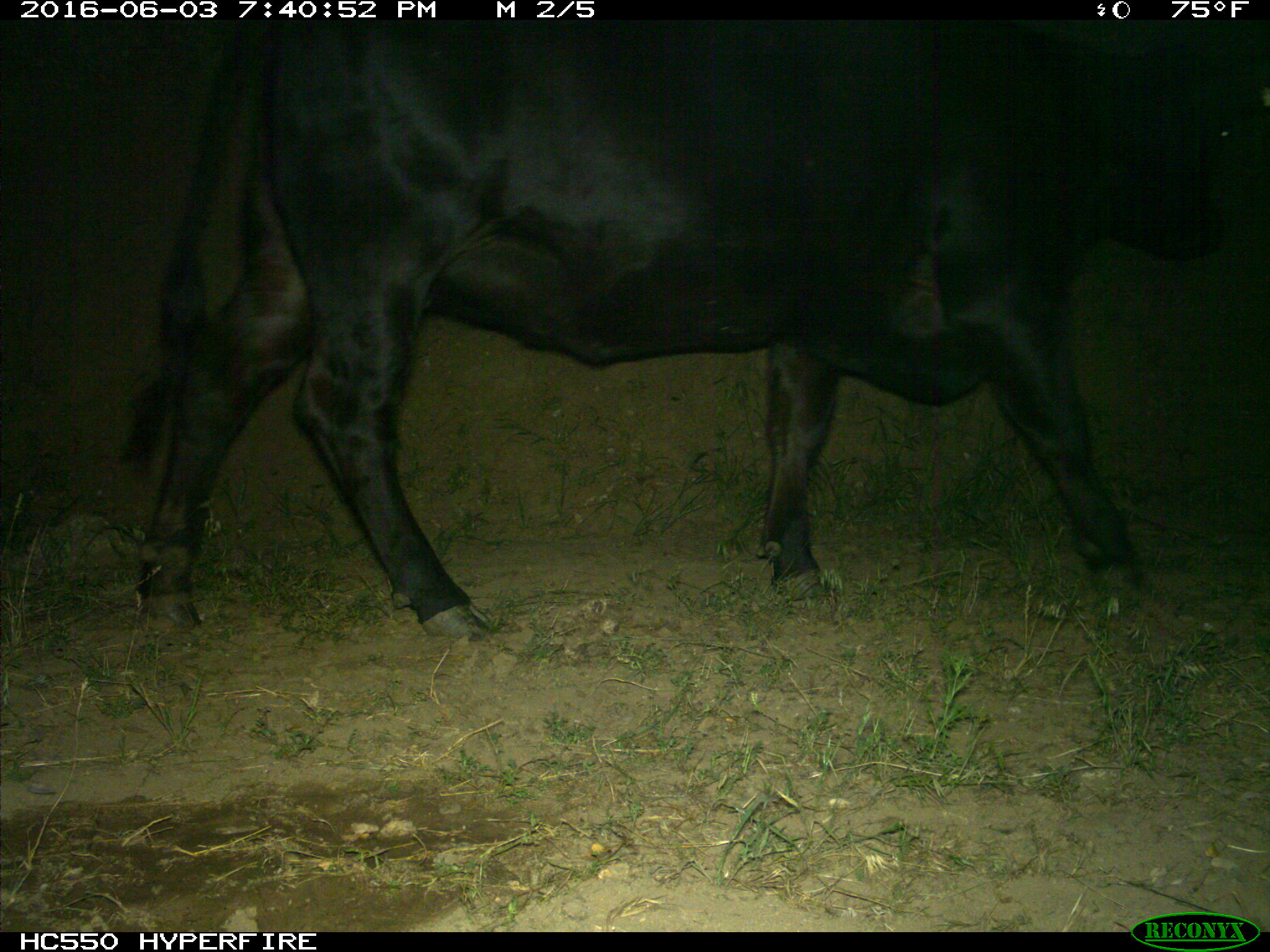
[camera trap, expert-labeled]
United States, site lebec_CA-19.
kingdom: Animalia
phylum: Chordata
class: Mammalia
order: Artiodactyla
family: Bovidae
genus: Bos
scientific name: Bos taurus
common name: domestic cow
Bos taurus (domestic cow).